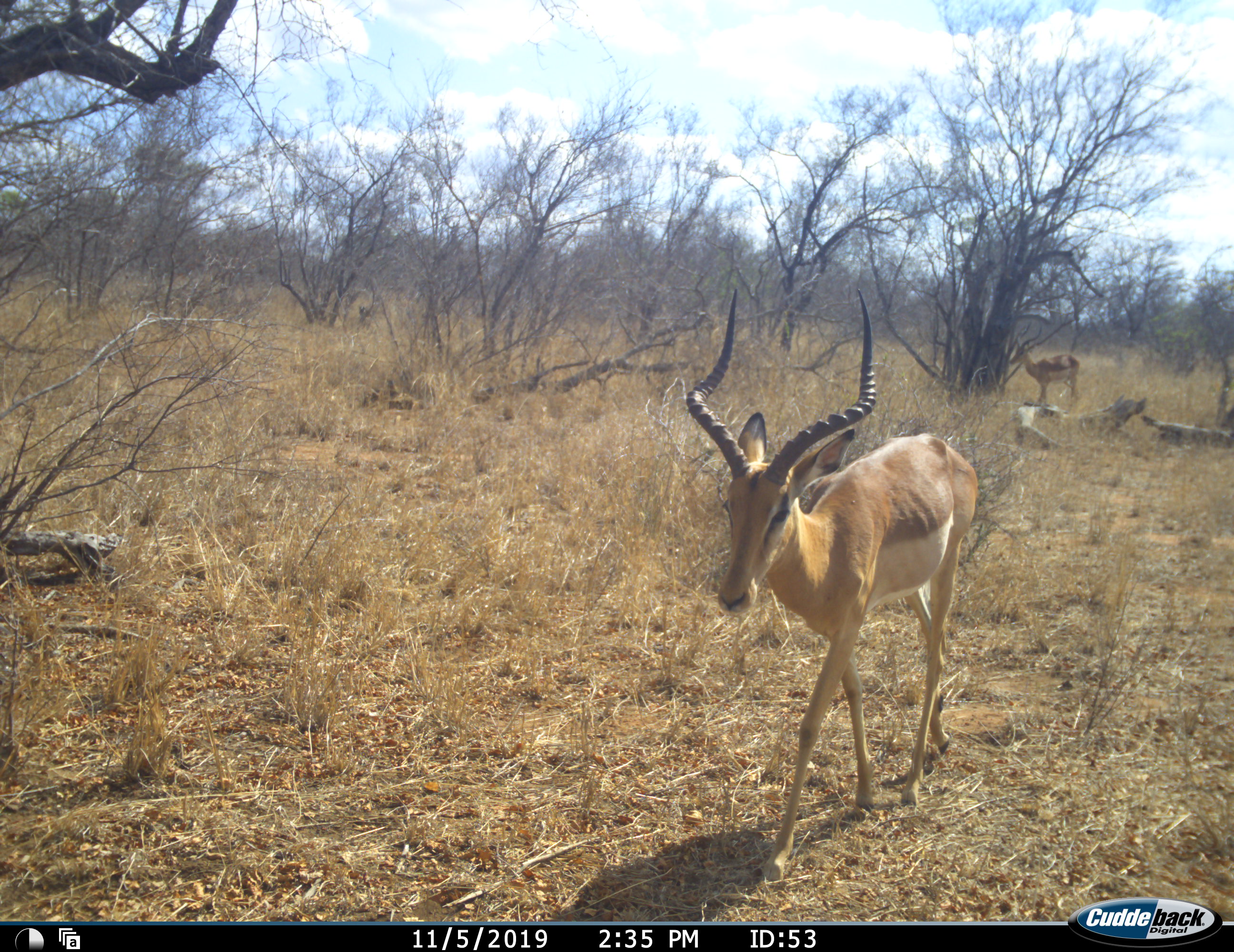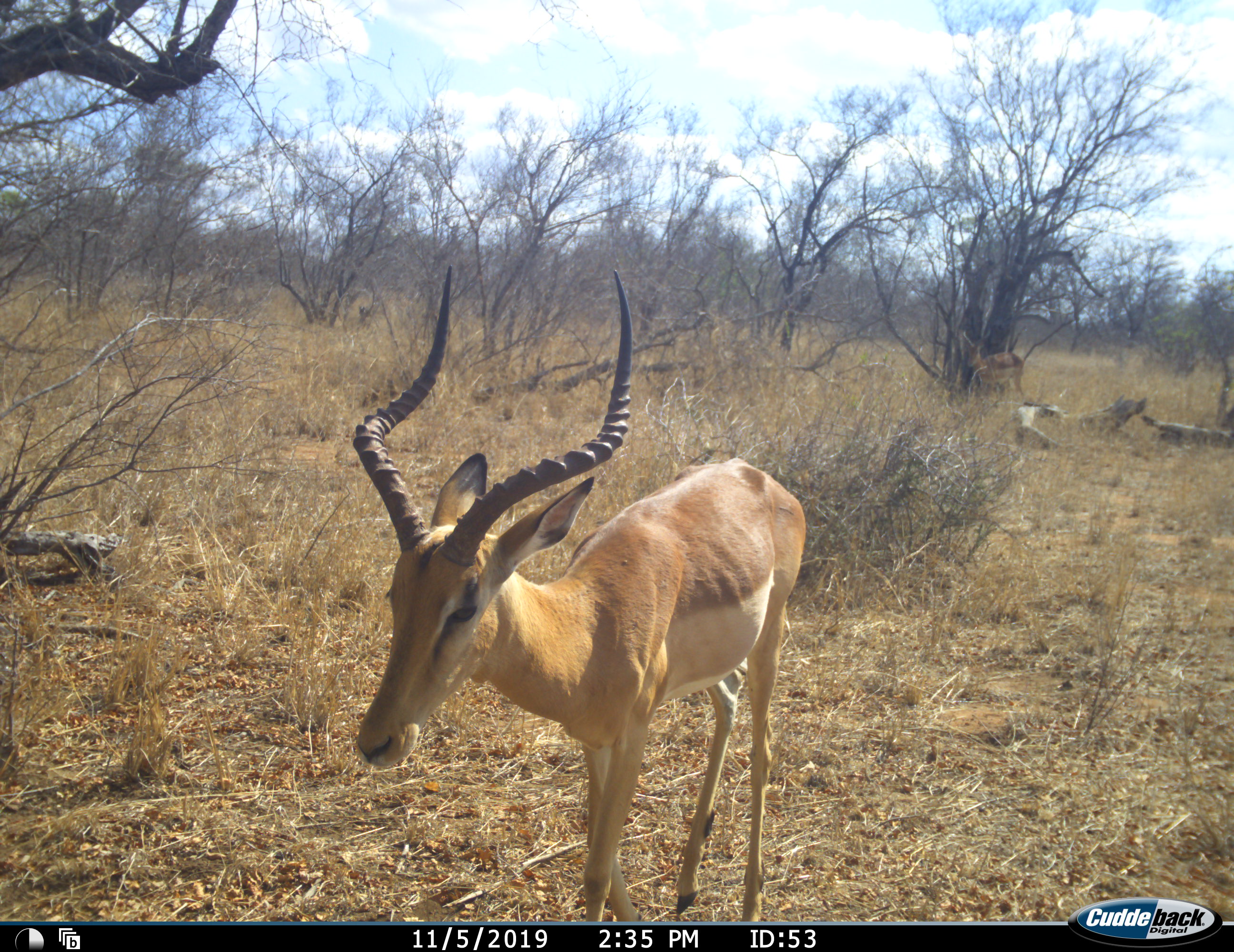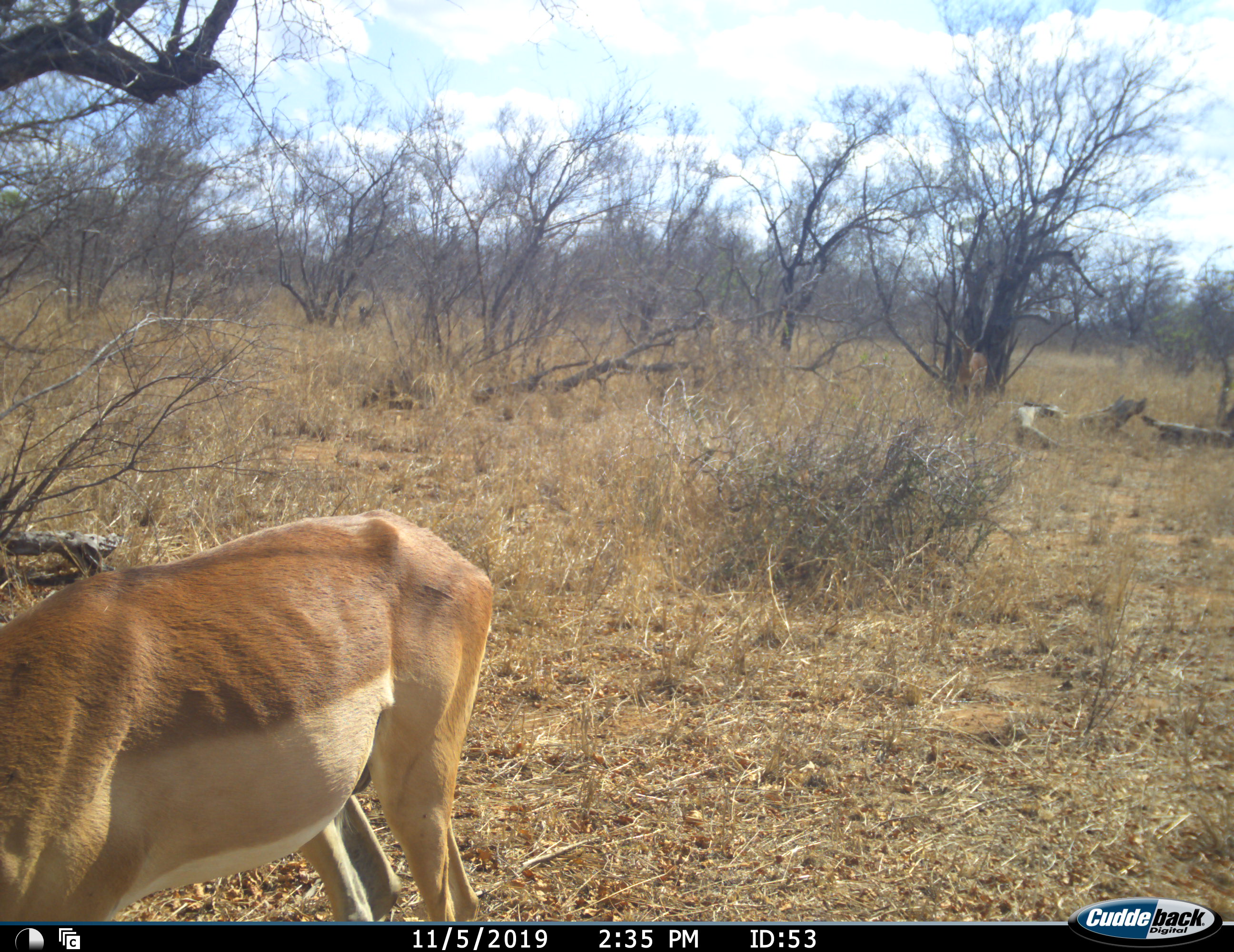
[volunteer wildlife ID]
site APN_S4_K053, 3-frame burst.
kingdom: Animalia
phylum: Chordata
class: Mammalia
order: Artiodactyla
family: Bovidae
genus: Aepyceros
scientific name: Aepyceros melampus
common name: impala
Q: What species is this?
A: Impala (Aepyceros melampus).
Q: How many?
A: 2.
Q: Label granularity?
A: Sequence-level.